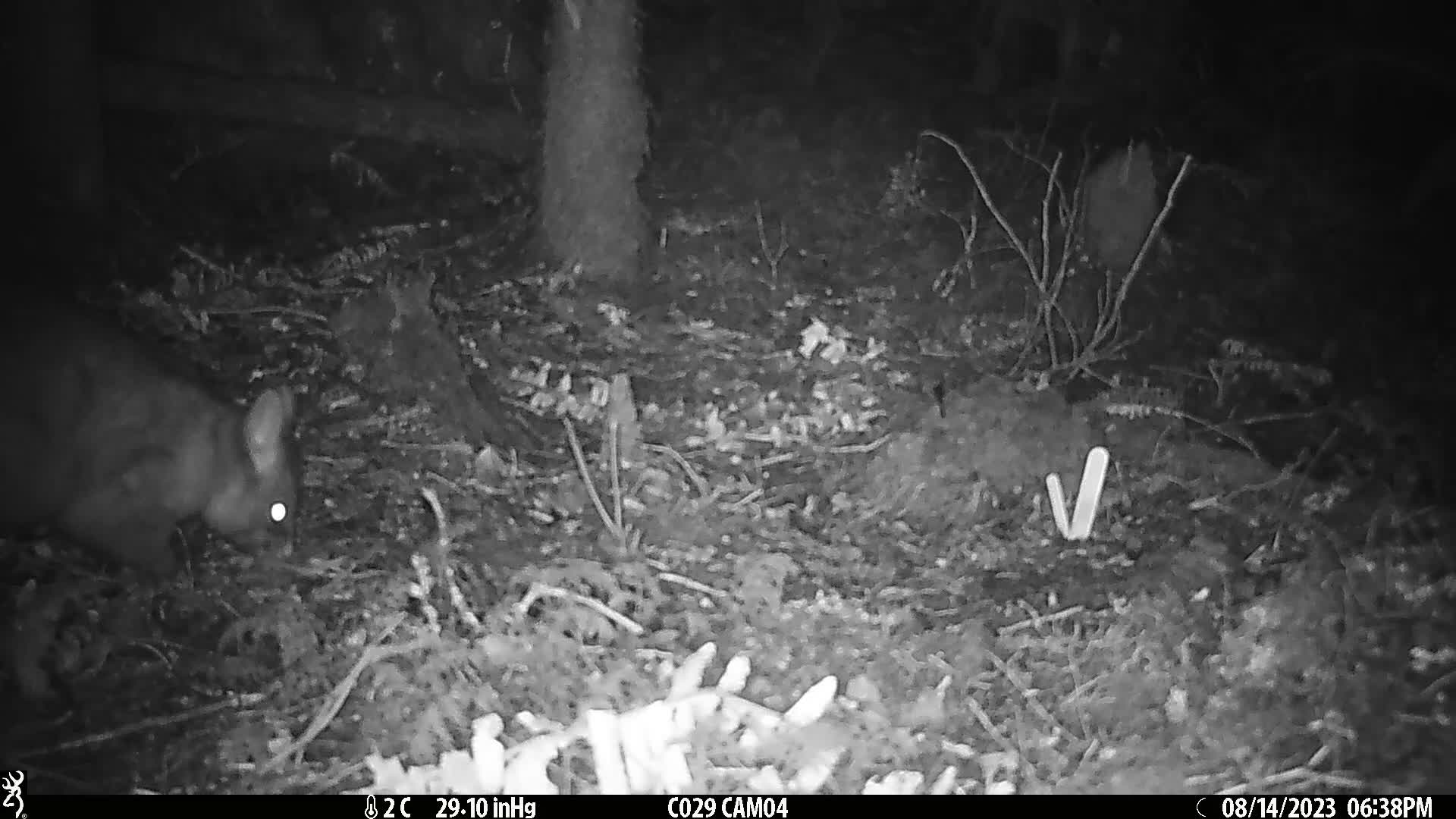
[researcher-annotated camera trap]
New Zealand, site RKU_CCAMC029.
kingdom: Animalia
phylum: Chordata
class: Mammalia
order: Diprotodontia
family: Phalangeridae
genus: Trichosurus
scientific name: Trichosurus vulpecula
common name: common brushtail possum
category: possum